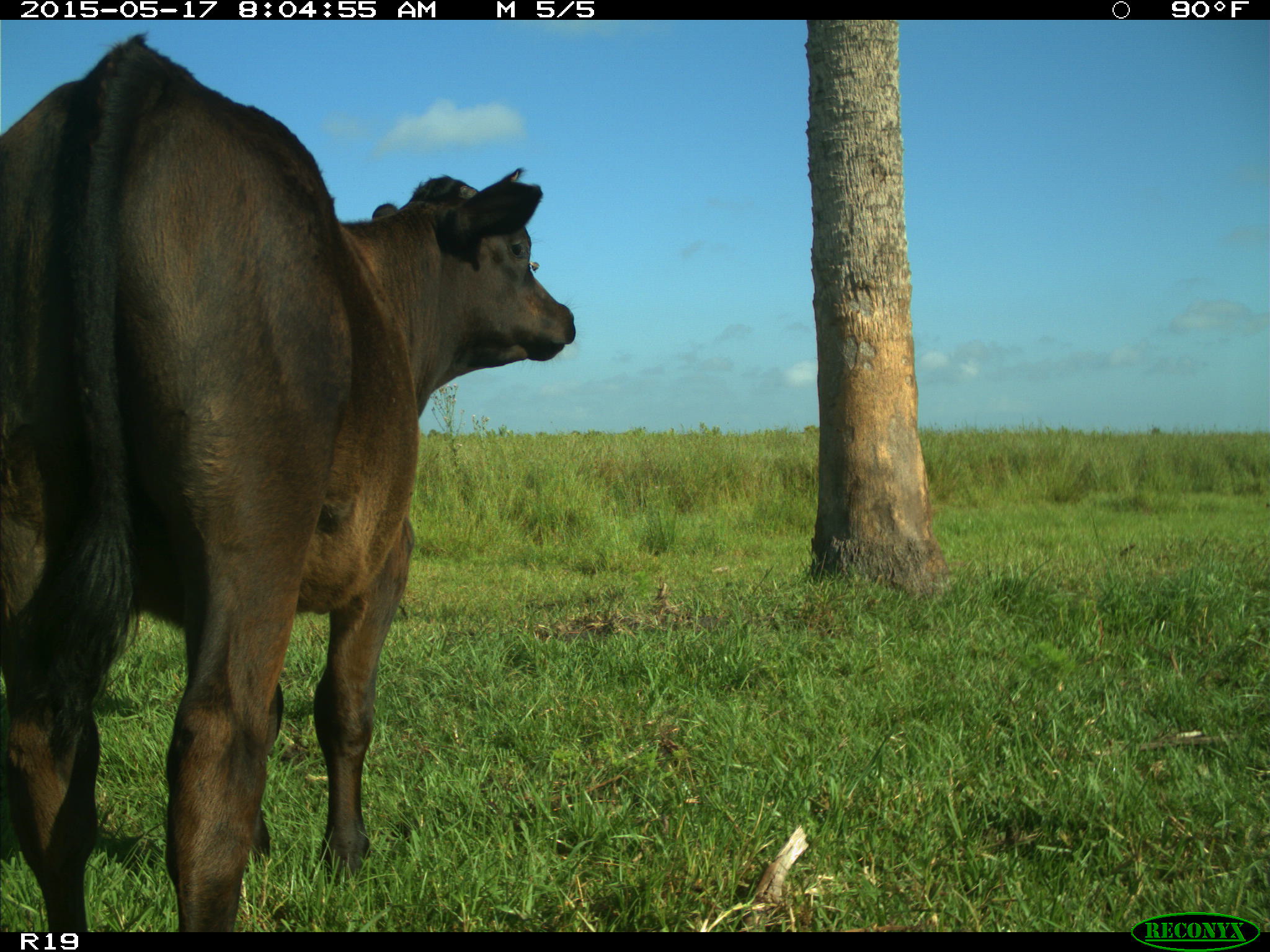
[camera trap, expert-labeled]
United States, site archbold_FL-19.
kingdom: Animalia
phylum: Chordata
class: Mammalia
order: Artiodactyla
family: Bovidae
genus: Bos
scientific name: Bos taurus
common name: domestic cow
Bos taurus (domestic cow).